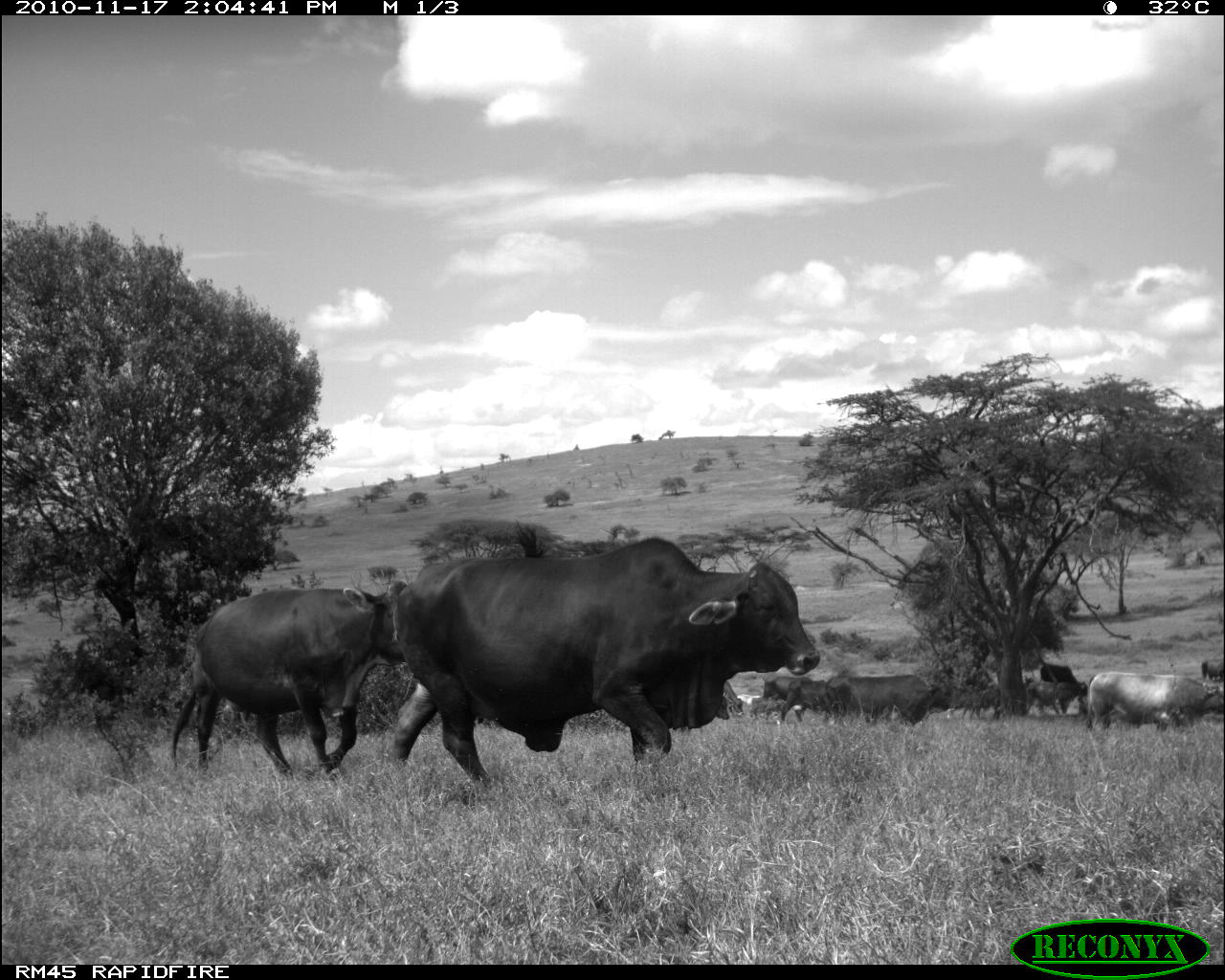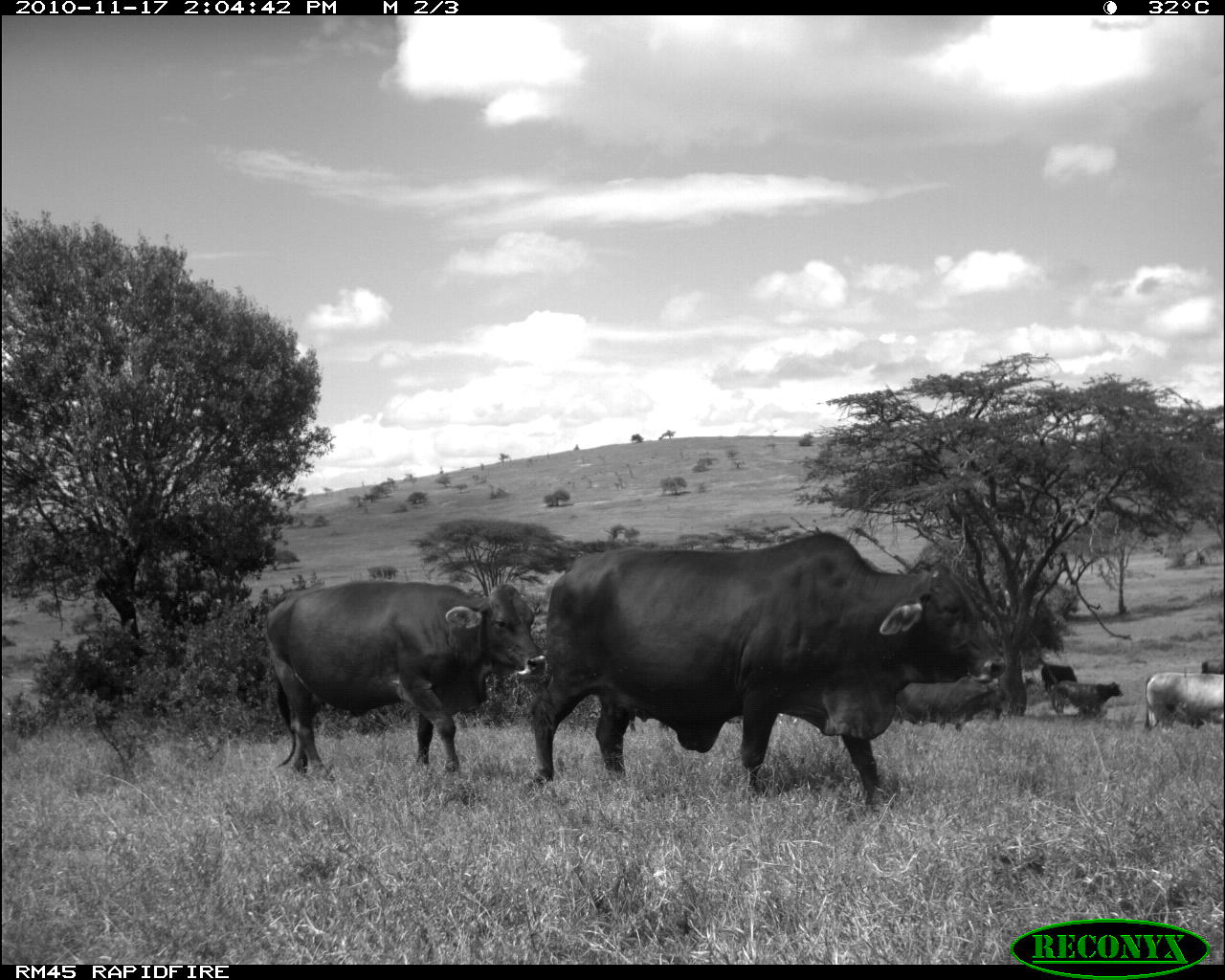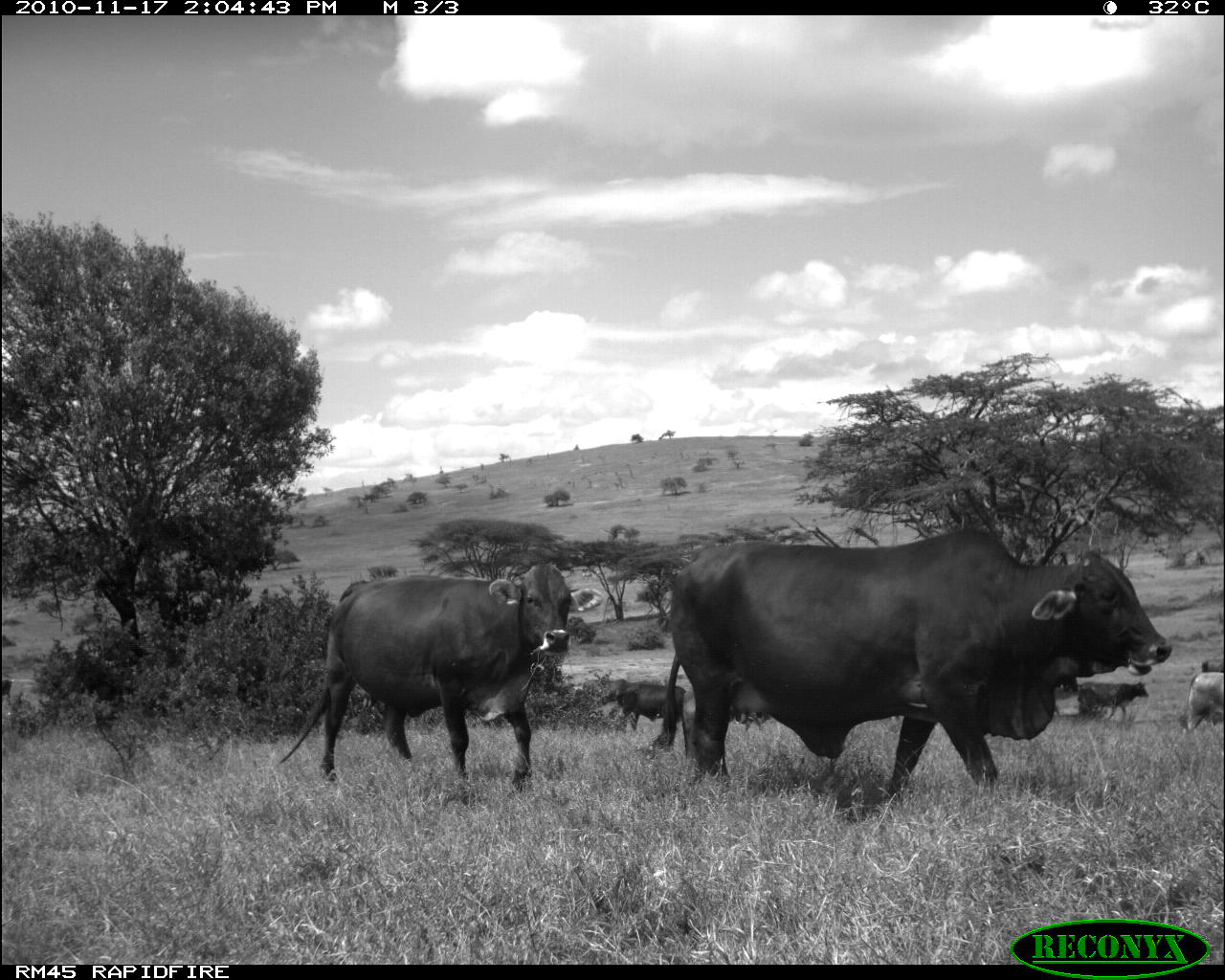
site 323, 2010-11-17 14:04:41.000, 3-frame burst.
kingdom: Animalia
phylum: Chordata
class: Mammalia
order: Artiodactyla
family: Bovidae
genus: Bos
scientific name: Bos taurus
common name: domestic cattle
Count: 8.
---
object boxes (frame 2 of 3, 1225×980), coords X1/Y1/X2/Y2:
bos taurus: 530/531/1008/807; 262/580/548/785; 892/671/999/729; 1142/670/1223/732; 1049/680/1124/717; 1040/662/1077/692; 1198/658/1223/674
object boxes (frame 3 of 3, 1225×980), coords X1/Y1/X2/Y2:
bos taurus: 651/523/1170/801; 272/557/597/785; 591/675/688/734; 1073/676/1150/722; 1180/670/1223/732; 1198/658/1223/674